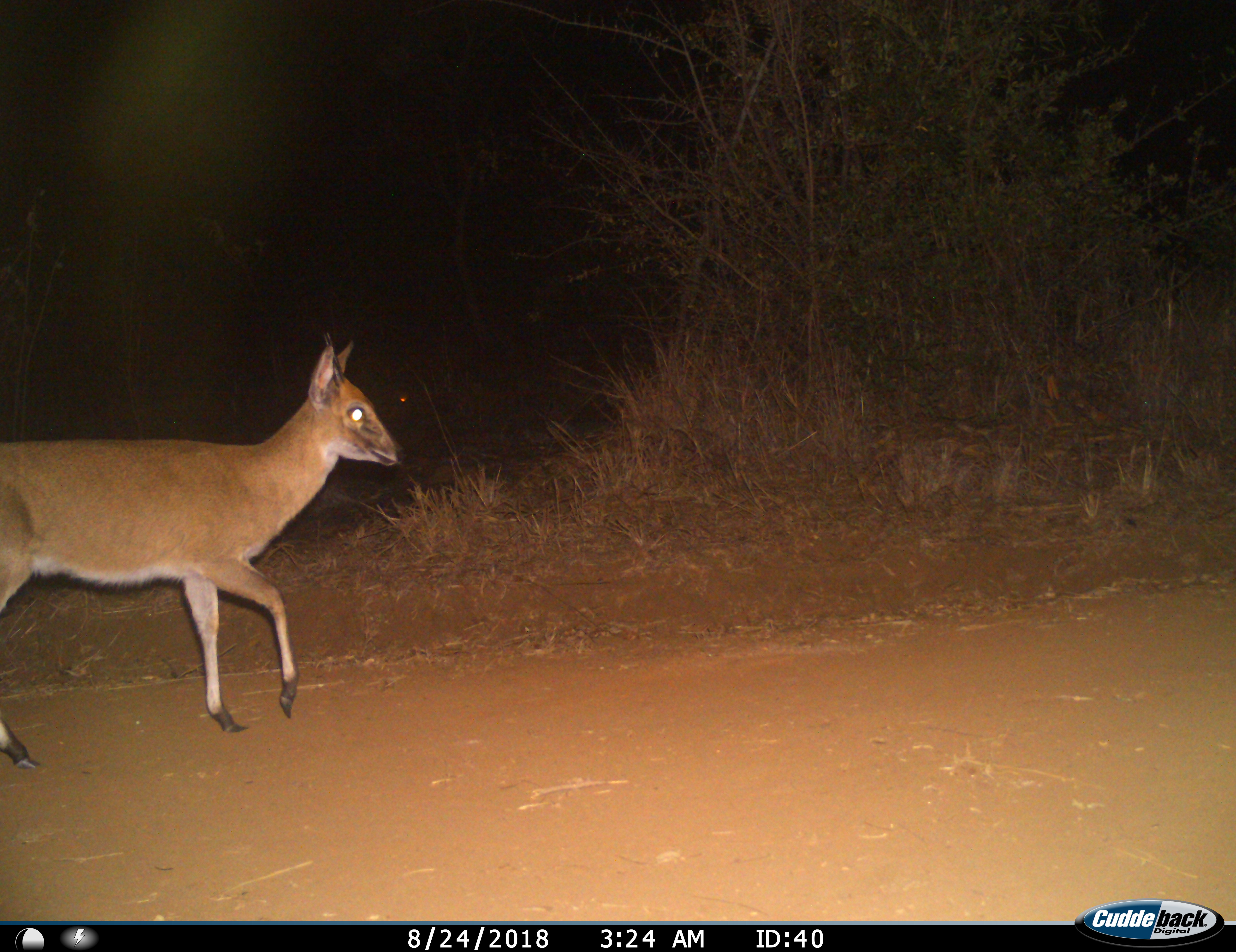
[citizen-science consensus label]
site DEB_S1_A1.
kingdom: Animalia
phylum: Chordata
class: Mammalia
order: Artiodactyla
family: Bovidae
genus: Sylvicapra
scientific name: Sylvicapra grimmia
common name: common duiker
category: duikercommongrey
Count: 1.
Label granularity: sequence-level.